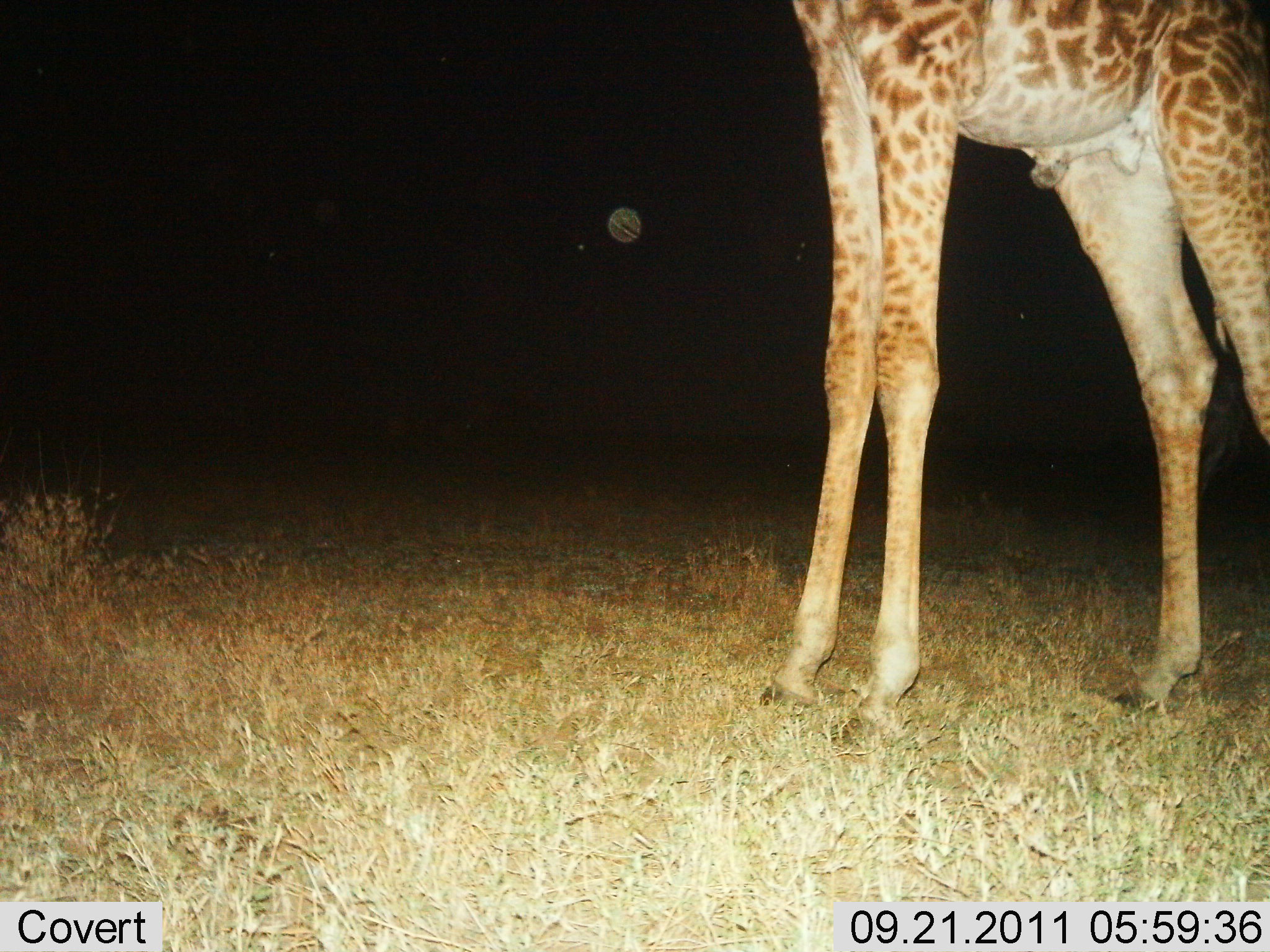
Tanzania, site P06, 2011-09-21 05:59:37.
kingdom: Animalia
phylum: Chordata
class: Mammalia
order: Artiodactyla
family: Giraffidae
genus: Giraffa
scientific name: Giraffa camelopardalis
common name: giraffe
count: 1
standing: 100%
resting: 0%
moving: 0%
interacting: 0%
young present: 0%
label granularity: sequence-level